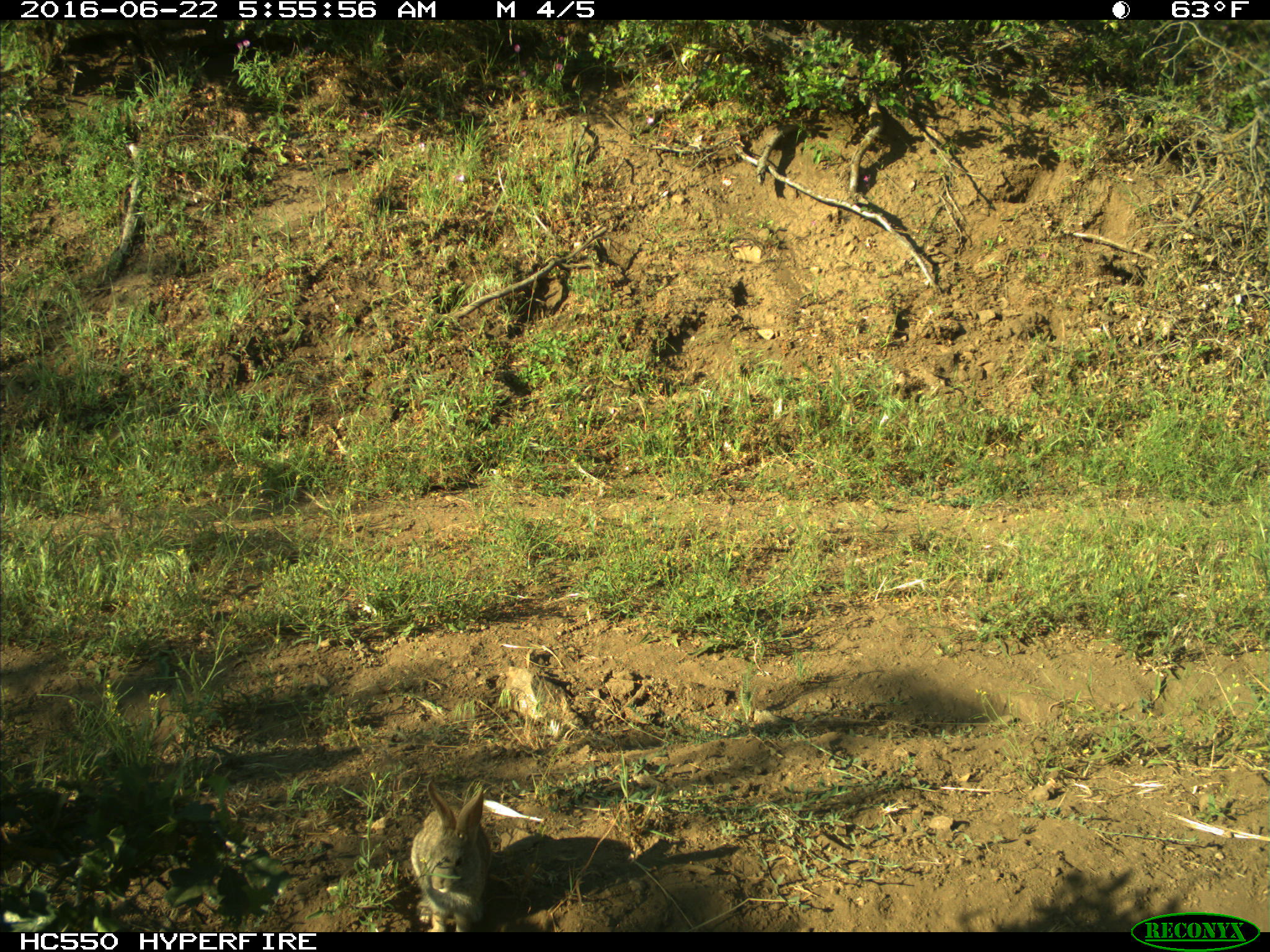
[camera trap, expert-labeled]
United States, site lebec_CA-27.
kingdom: Animalia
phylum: Chordata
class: Mammalia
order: Lagomorpha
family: Leporidae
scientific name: Leporidae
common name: rabbits and hares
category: unidentified rabbit